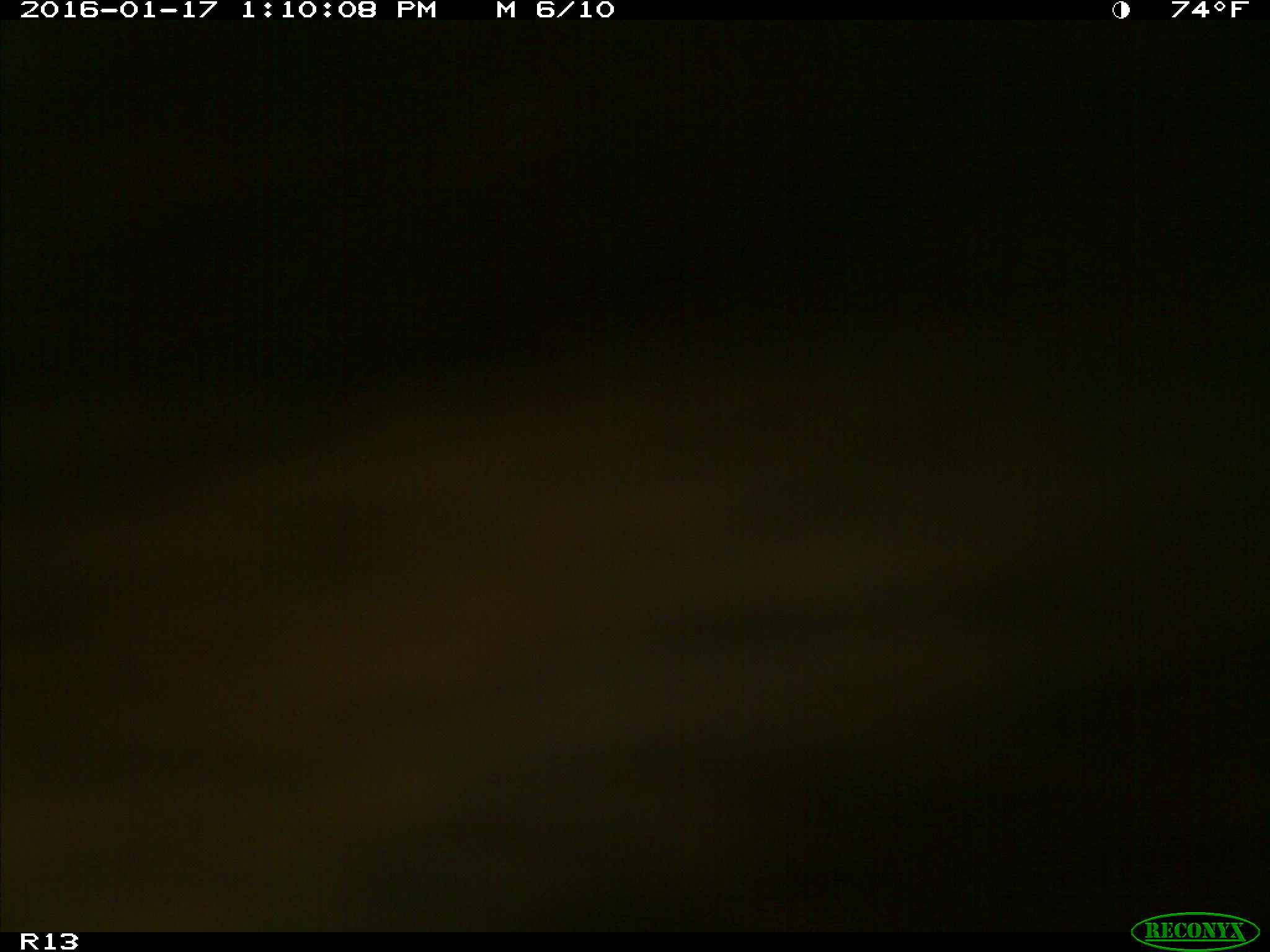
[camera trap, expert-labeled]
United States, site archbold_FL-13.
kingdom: Animalia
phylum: Chordata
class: Mammalia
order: Artiodactyla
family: Bovidae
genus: Bos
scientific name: Bos taurus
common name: domestic cow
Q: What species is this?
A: Bos taurus (domestic cow).